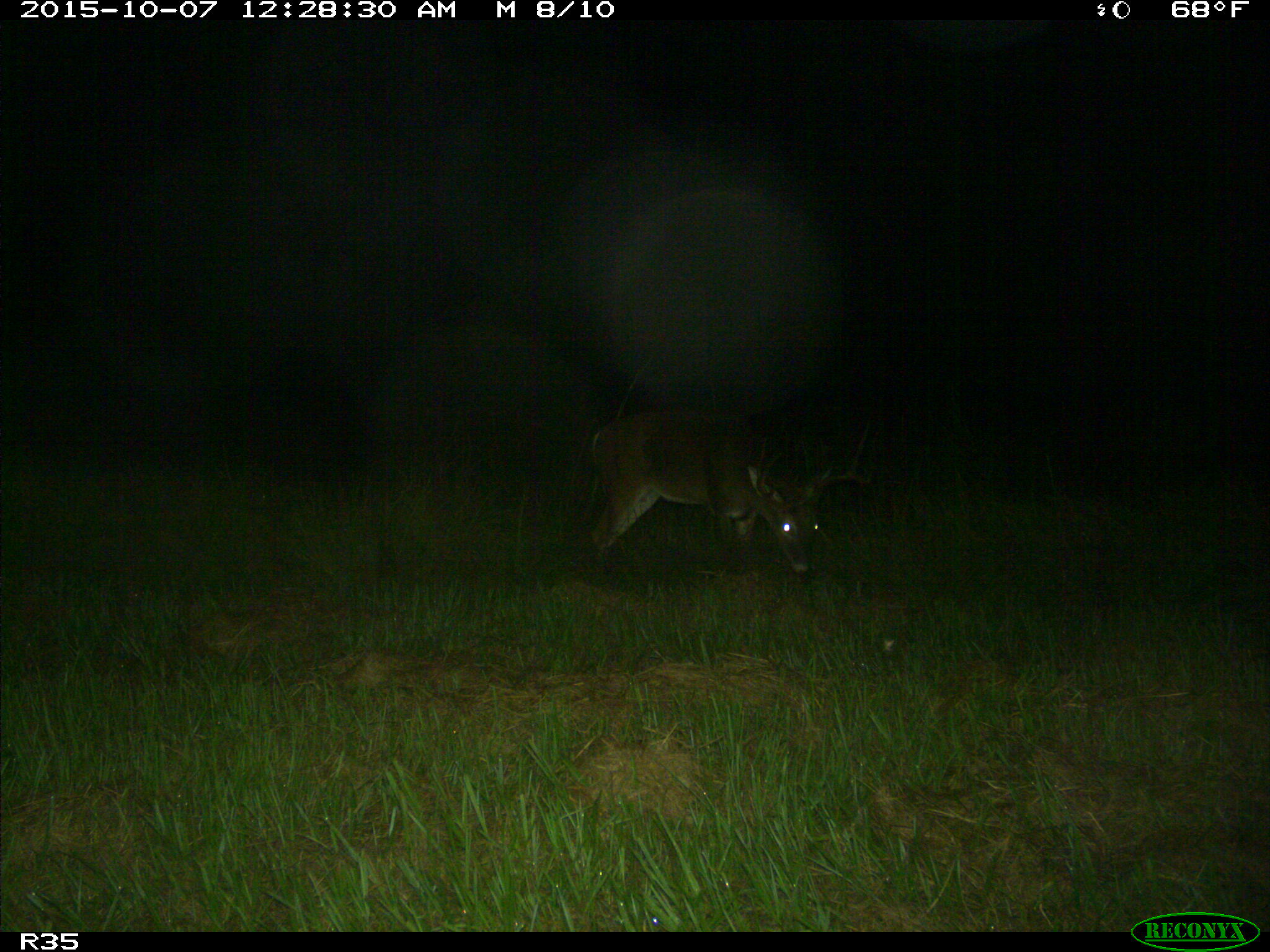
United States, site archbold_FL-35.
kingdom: Animalia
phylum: Chordata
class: Mammalia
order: Artiodactyla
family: Cervidae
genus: Odocoileus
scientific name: Odocoileus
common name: deer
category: unidentified deer